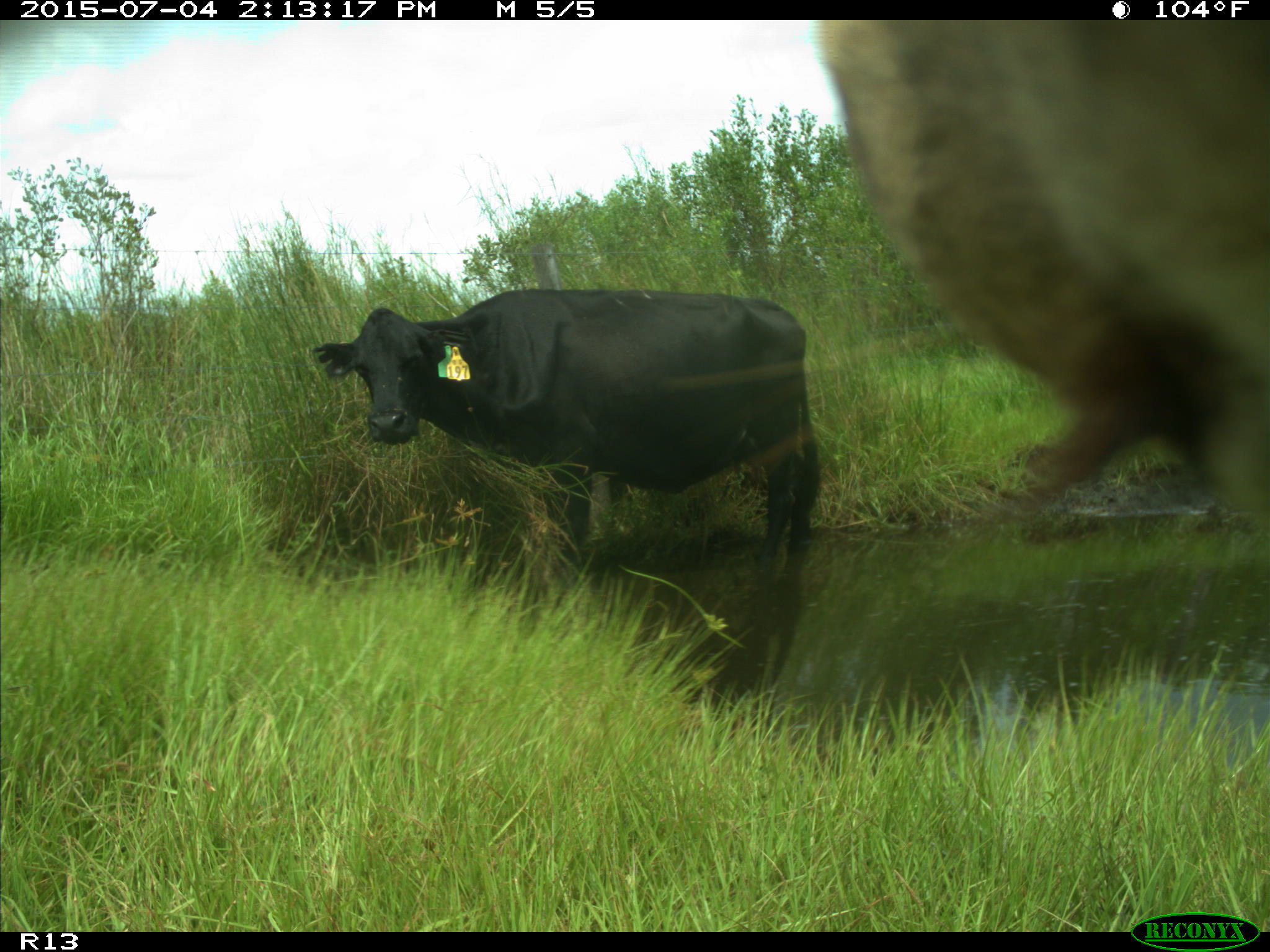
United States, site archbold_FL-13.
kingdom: Animalia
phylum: Chordata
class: Mammalia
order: Artiodactyla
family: Bovidae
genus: Bos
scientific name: Bos taurus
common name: domestic cow